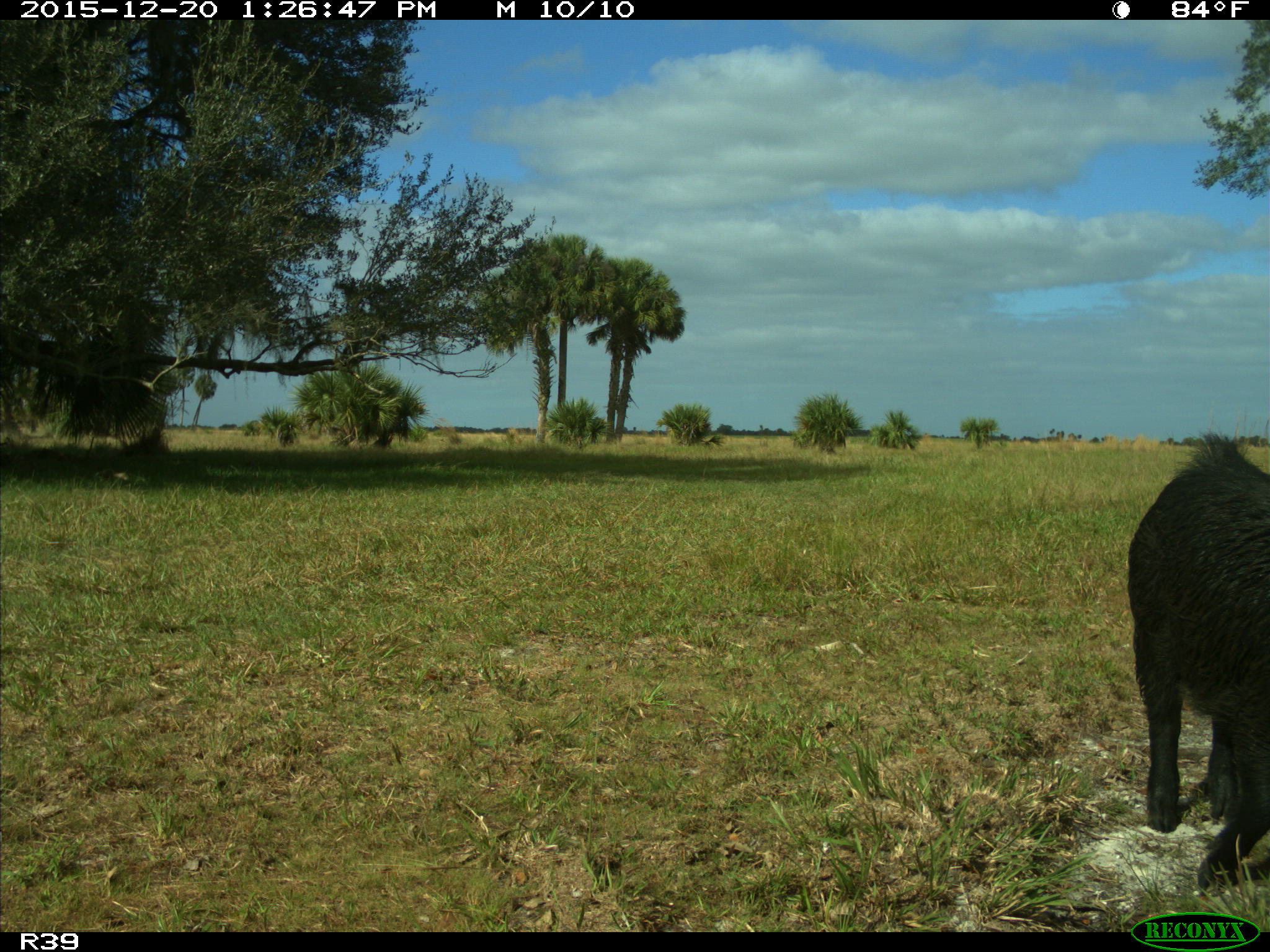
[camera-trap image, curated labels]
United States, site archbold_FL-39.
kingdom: Animalia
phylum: Chordata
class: Mammalia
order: Artiodactyla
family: Suidae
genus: Sus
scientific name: Sus scrofa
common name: wild boar